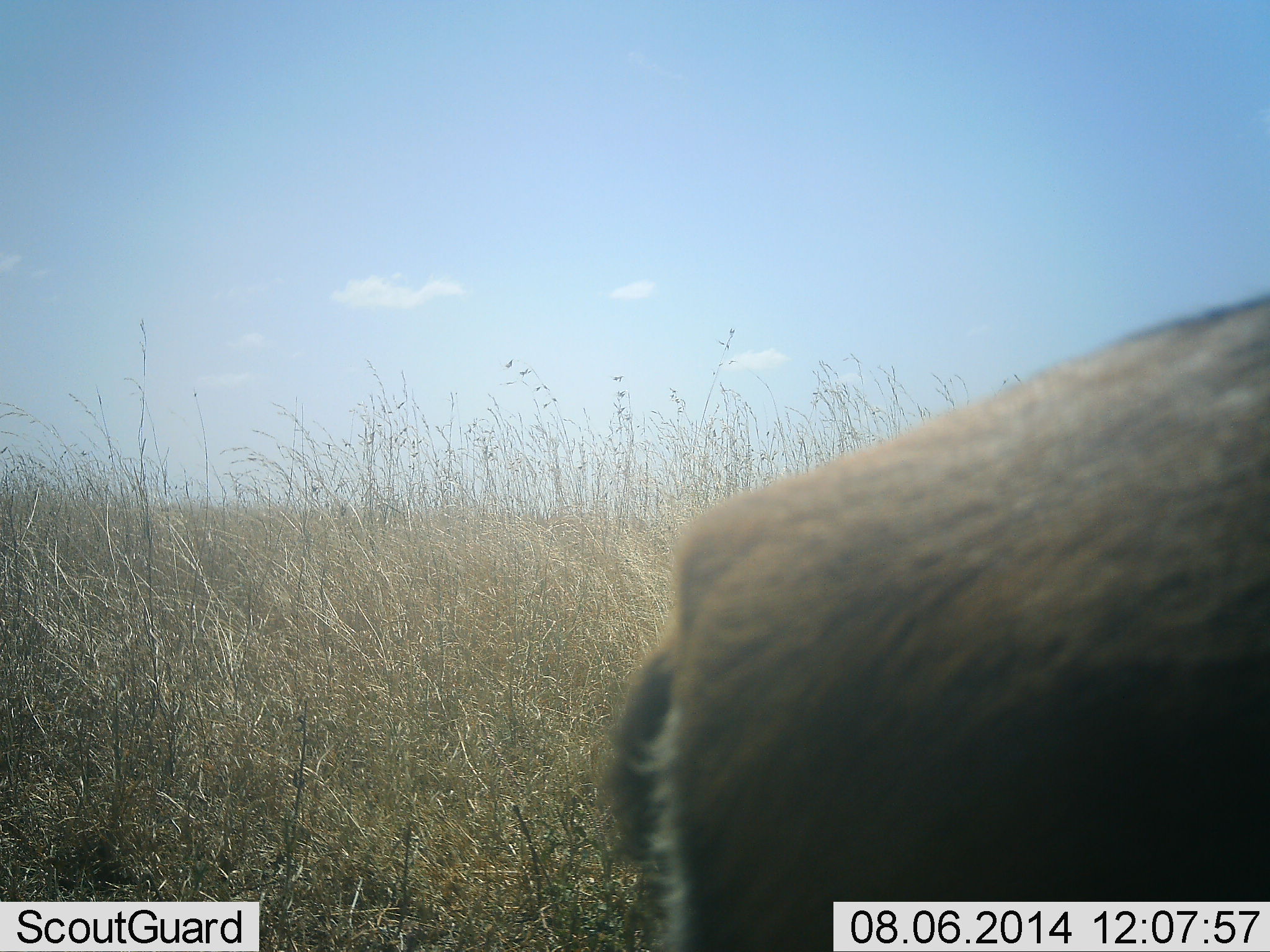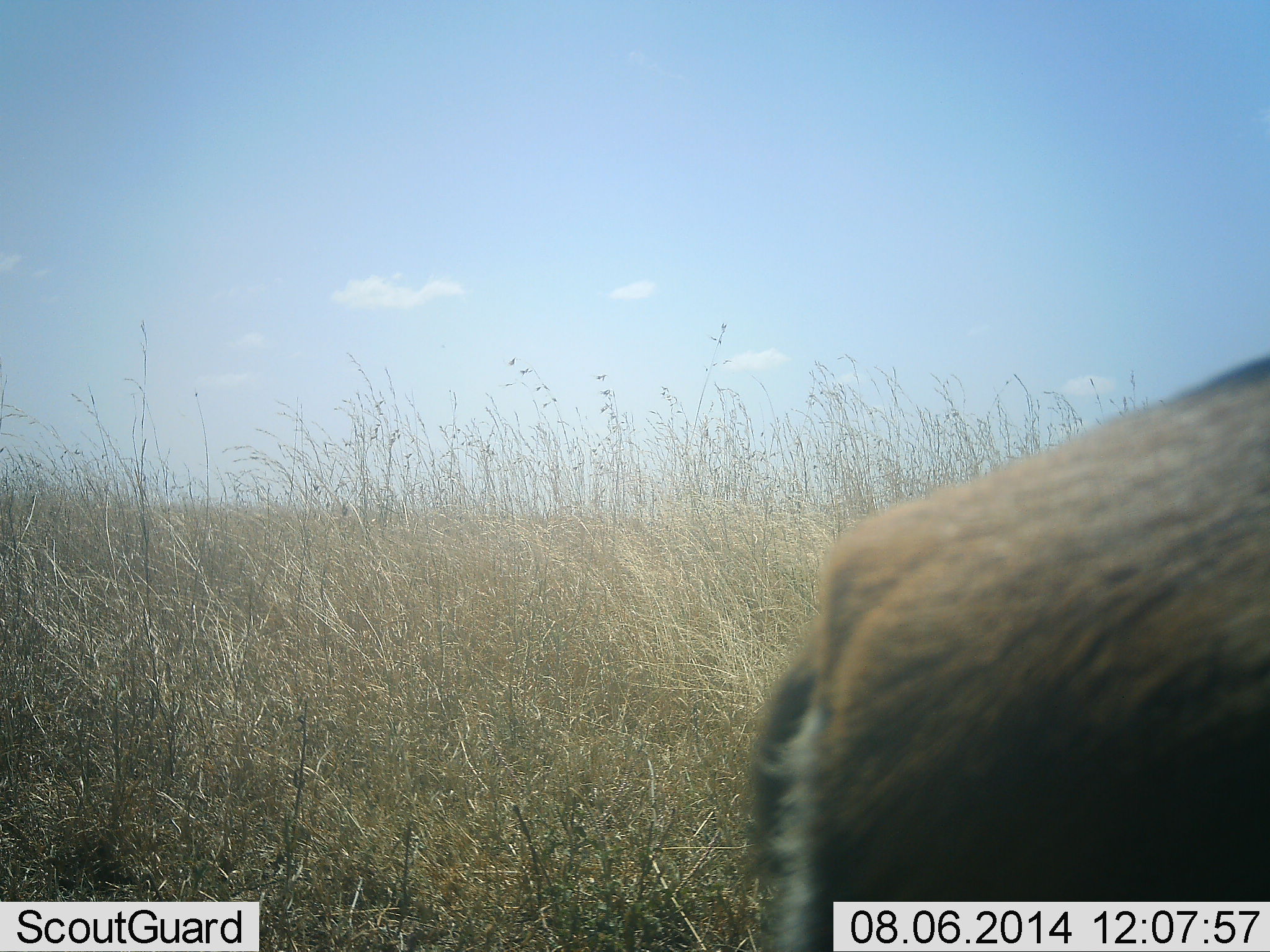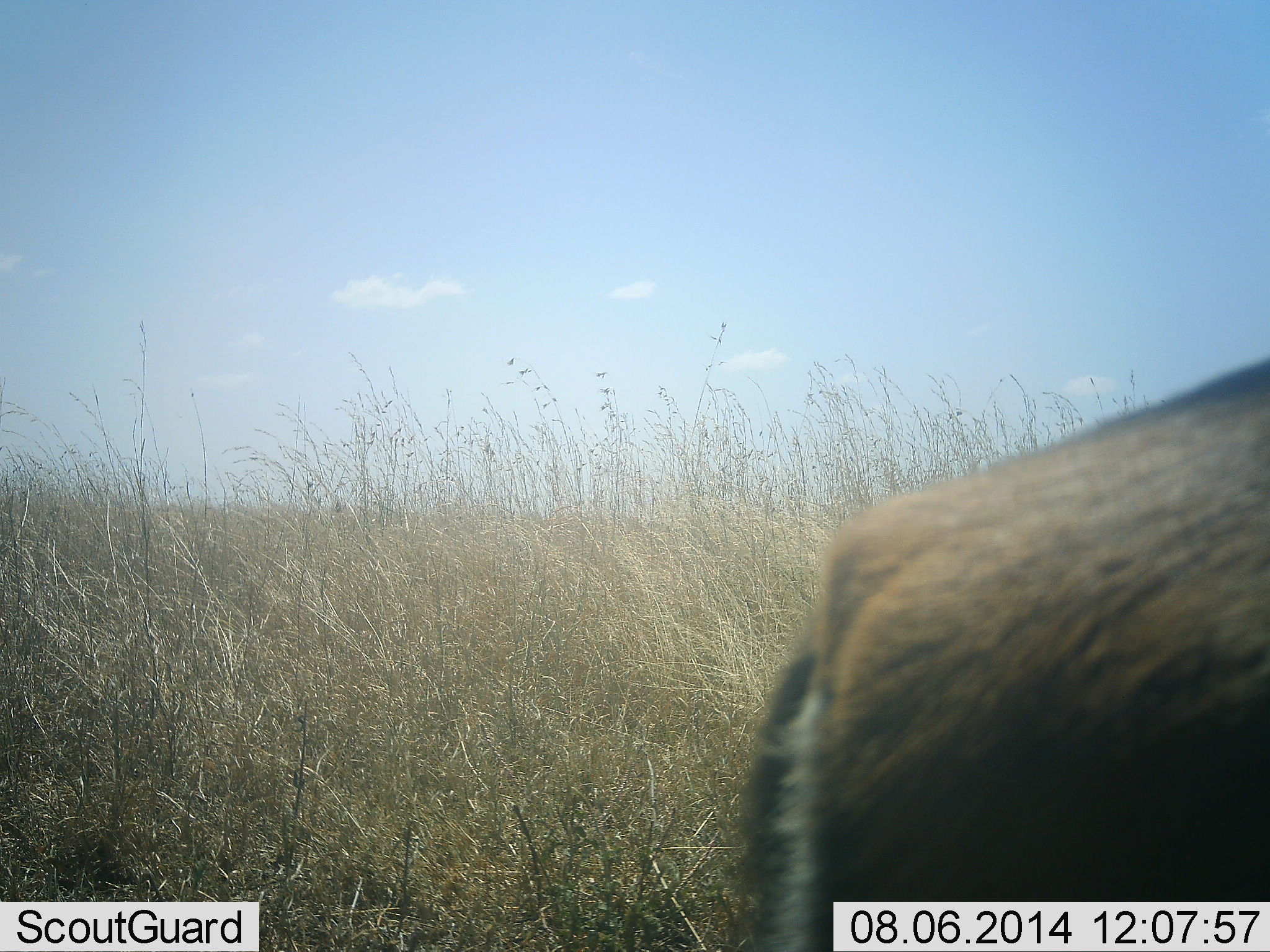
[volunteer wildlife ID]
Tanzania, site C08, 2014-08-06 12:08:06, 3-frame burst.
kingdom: Animalia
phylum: Chordata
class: Mammalia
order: Artiodactyla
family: Bovidae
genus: Eudorcas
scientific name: Eudorcas thomsonii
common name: thomson's gazelle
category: gazellethomsons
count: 1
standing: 90%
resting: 0%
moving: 10%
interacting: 0%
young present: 0%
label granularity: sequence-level